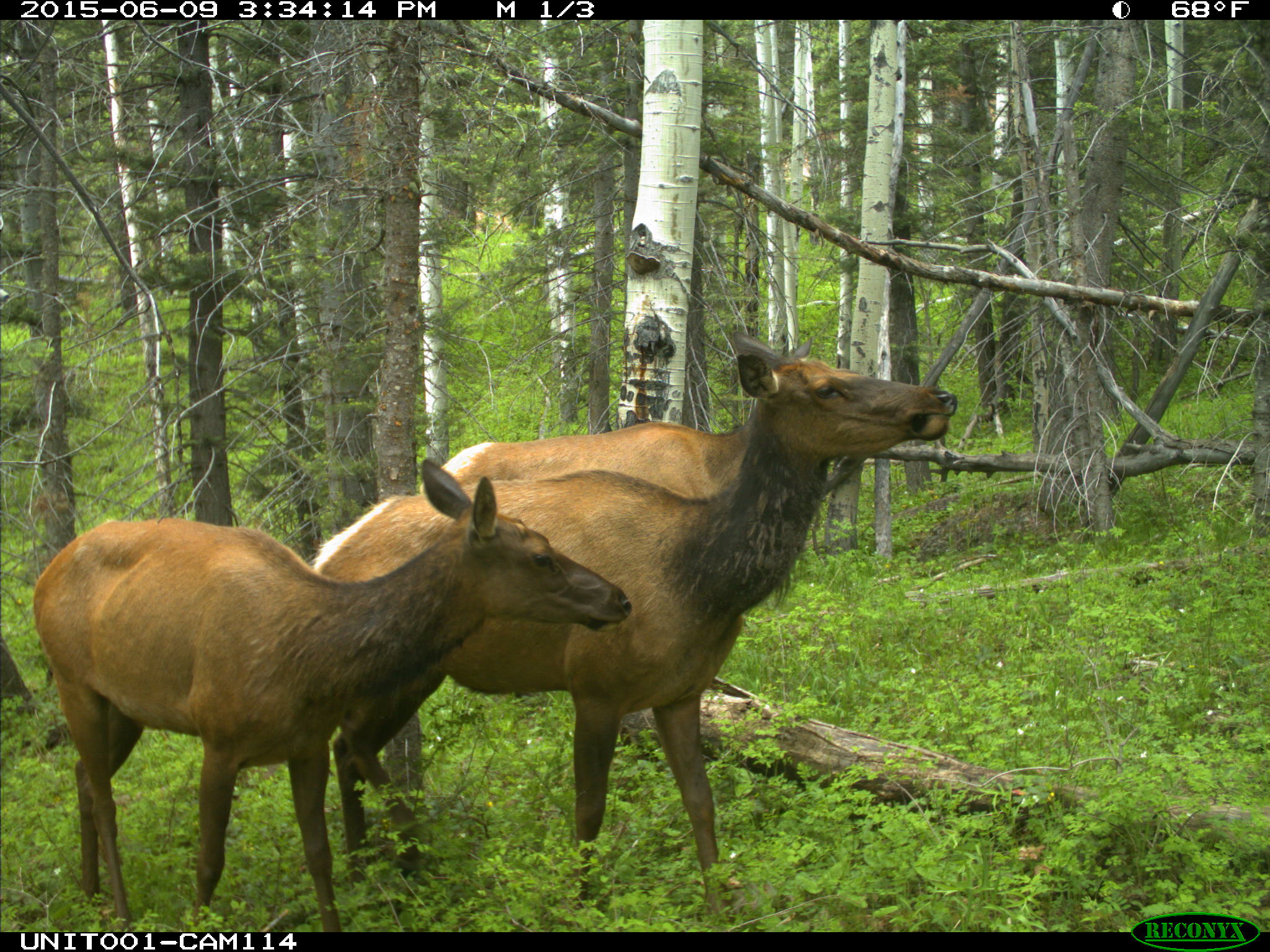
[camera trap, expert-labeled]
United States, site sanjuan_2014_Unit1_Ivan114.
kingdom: Animalia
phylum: Chordata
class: Mammalia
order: Artiodactyla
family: Cervidae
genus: Cervus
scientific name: Cervus elaphus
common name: red deer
Cervus elaphus (red deer).